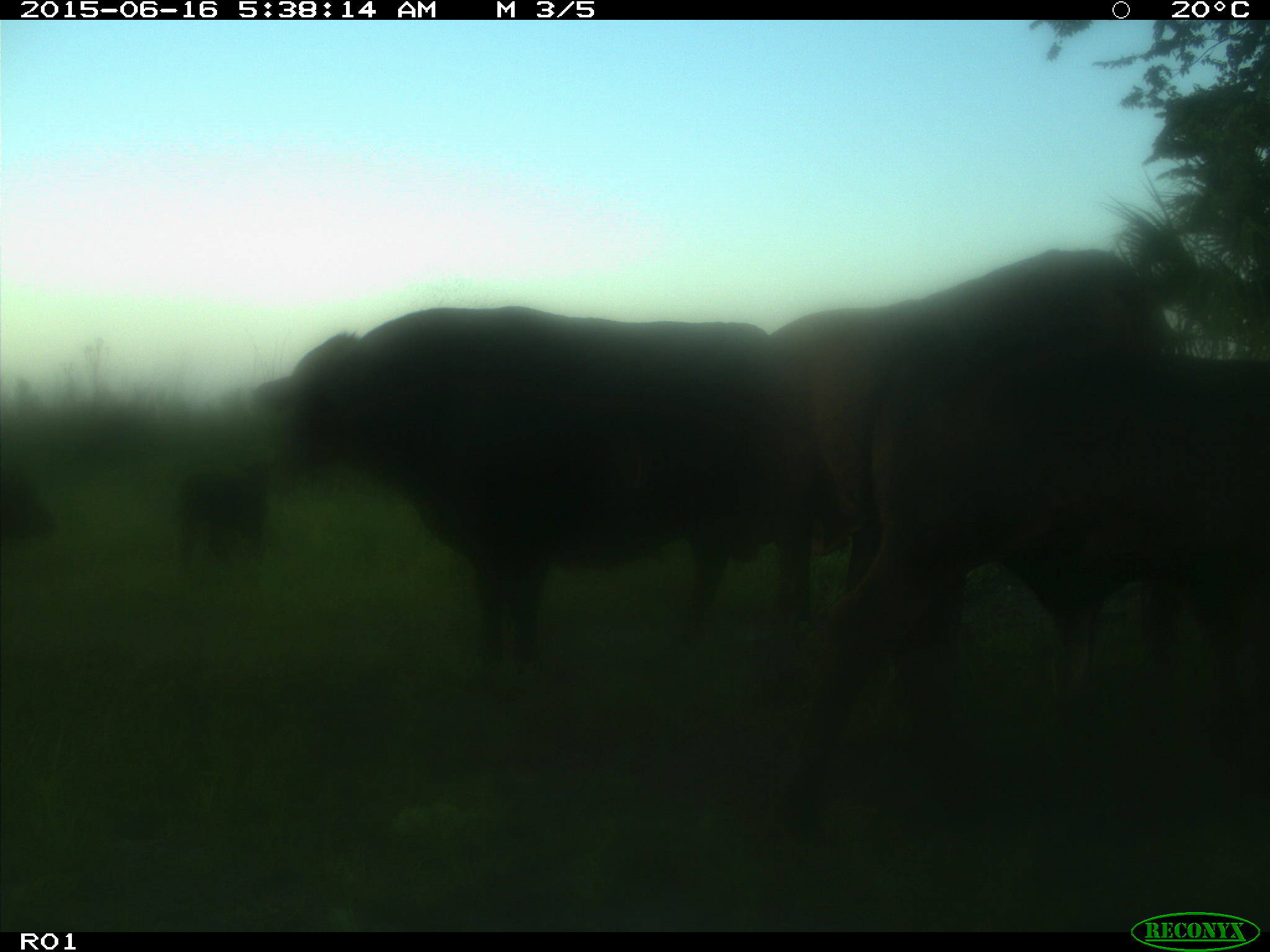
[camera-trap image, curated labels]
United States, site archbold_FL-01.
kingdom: Animalia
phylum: Chordata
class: Mammalia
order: Artiodactyla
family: Bovidae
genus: Bos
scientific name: Bos taurus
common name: domestic cow